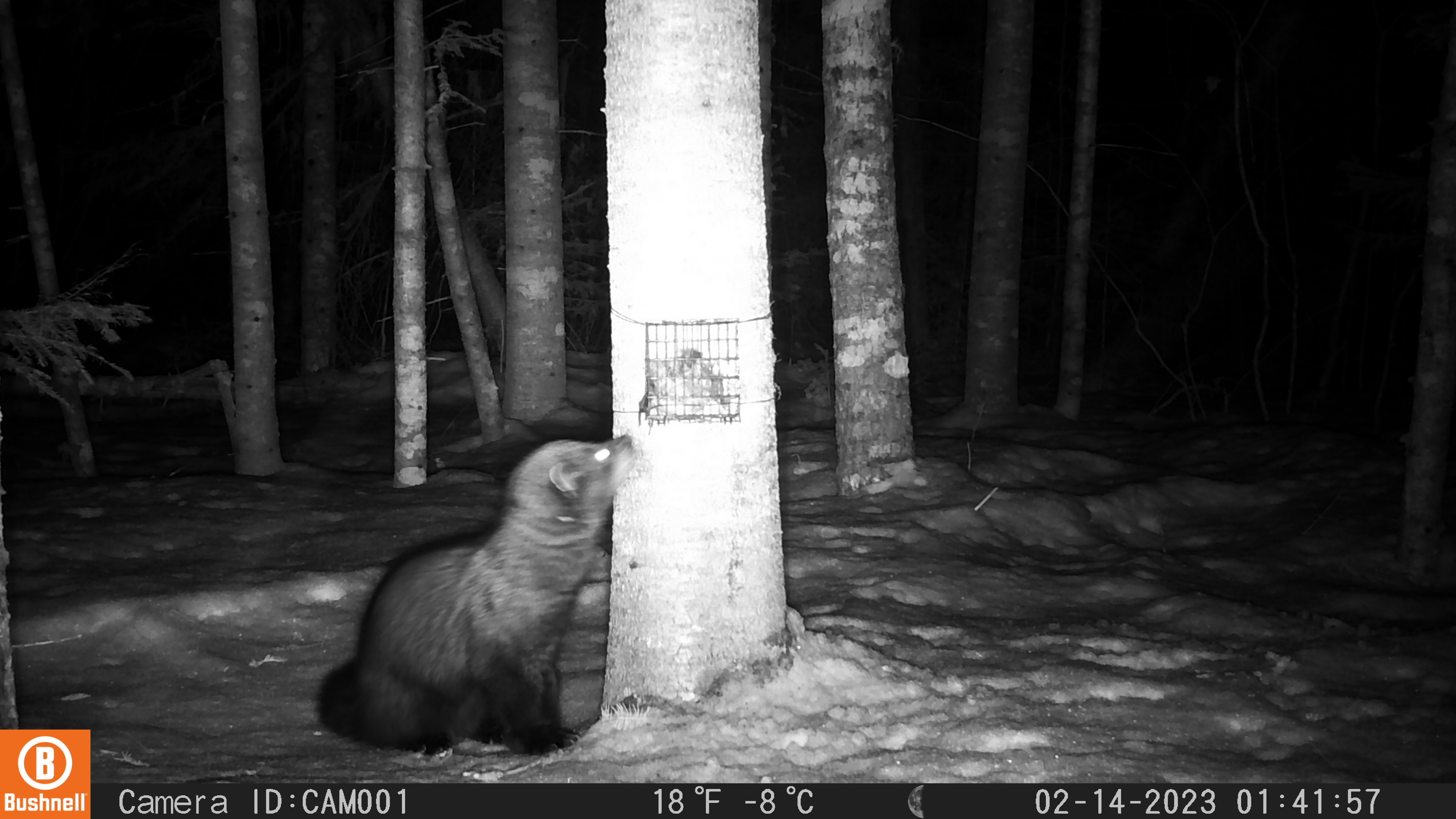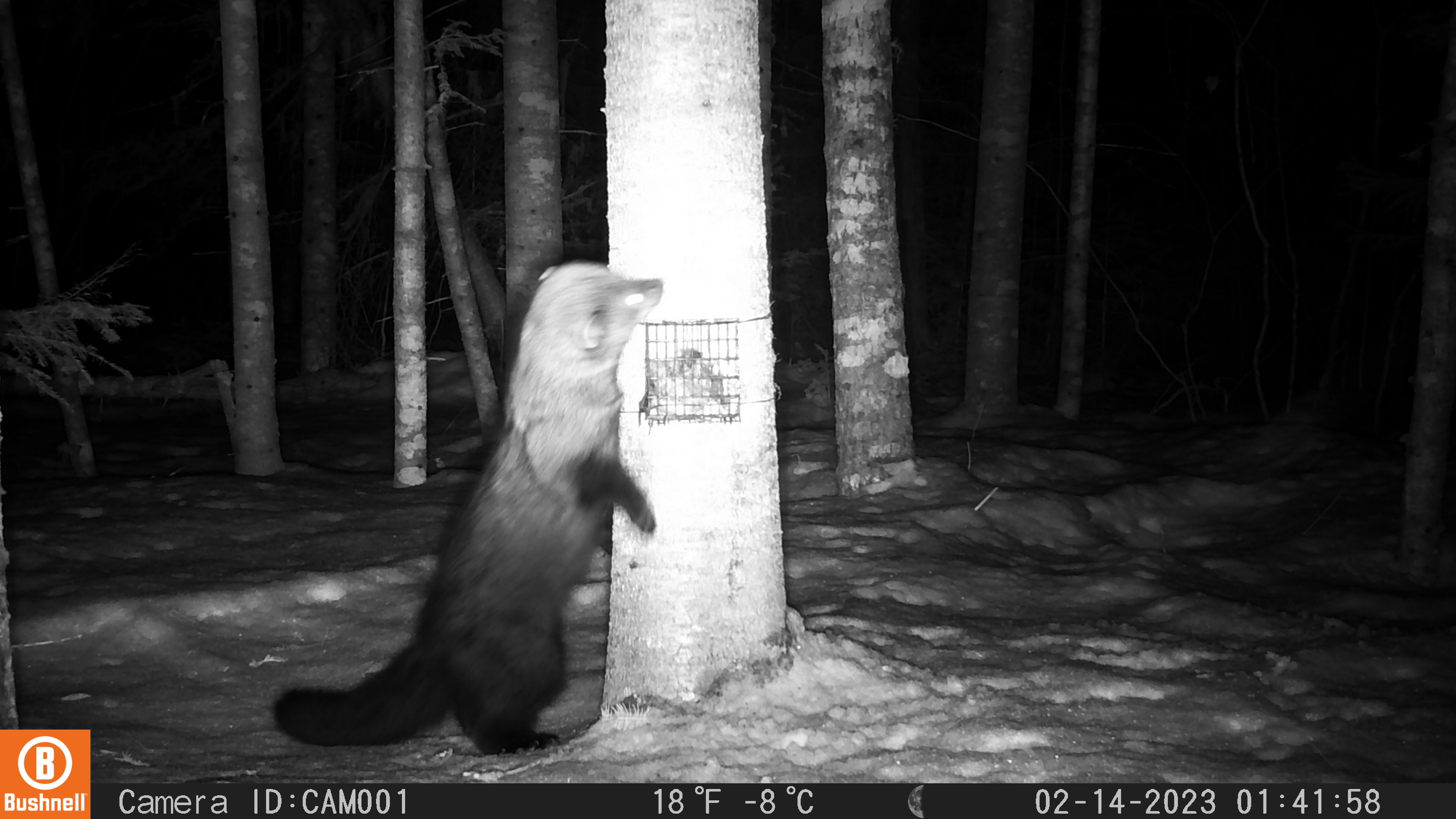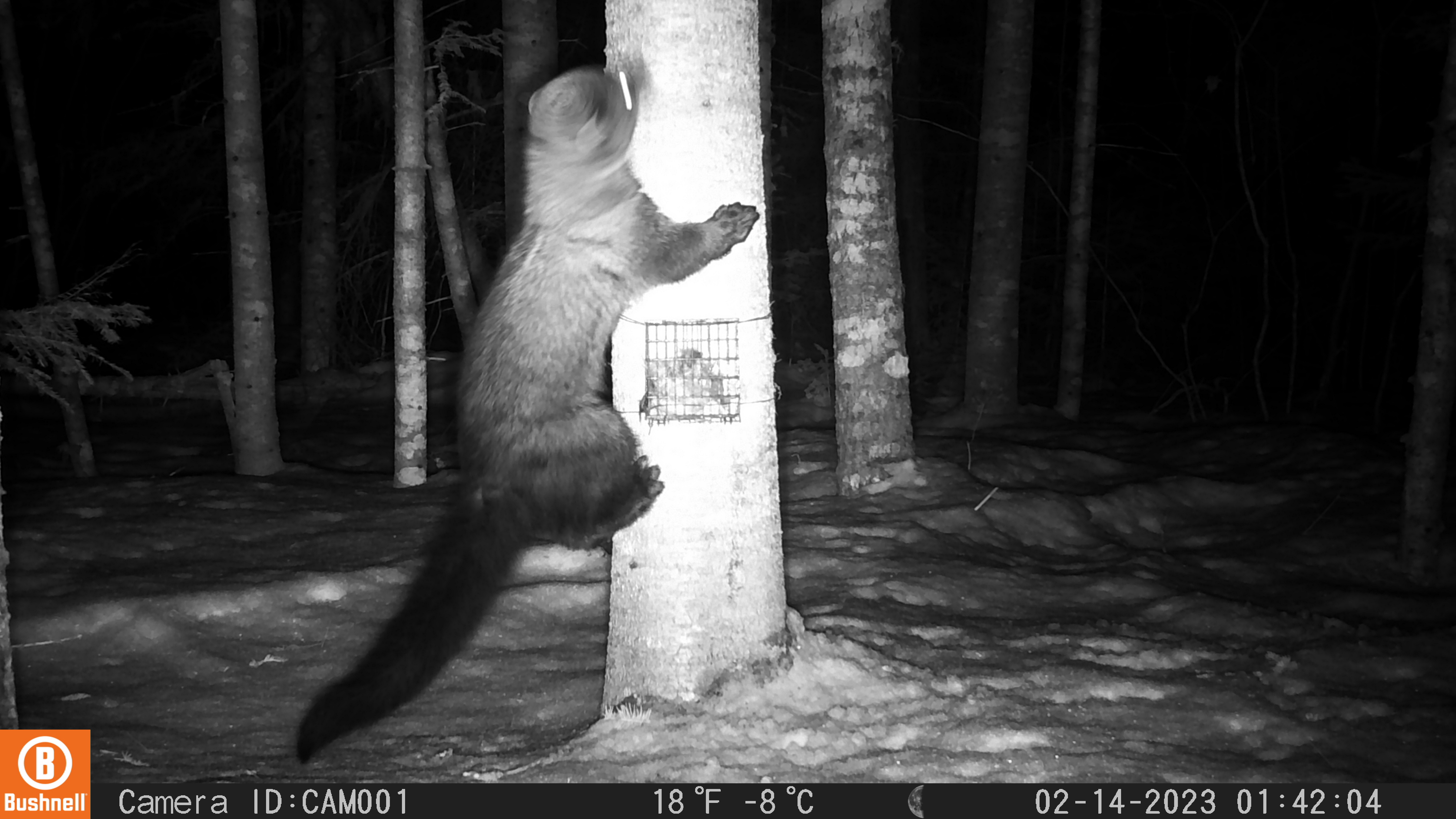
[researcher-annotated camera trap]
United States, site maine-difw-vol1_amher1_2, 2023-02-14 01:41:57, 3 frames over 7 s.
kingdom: Animalia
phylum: Chordata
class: Mammalia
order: Carnivora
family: Mustelidae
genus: Pekania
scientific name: Pekania pennanti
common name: fisher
Fisher (Pekania pennanti).